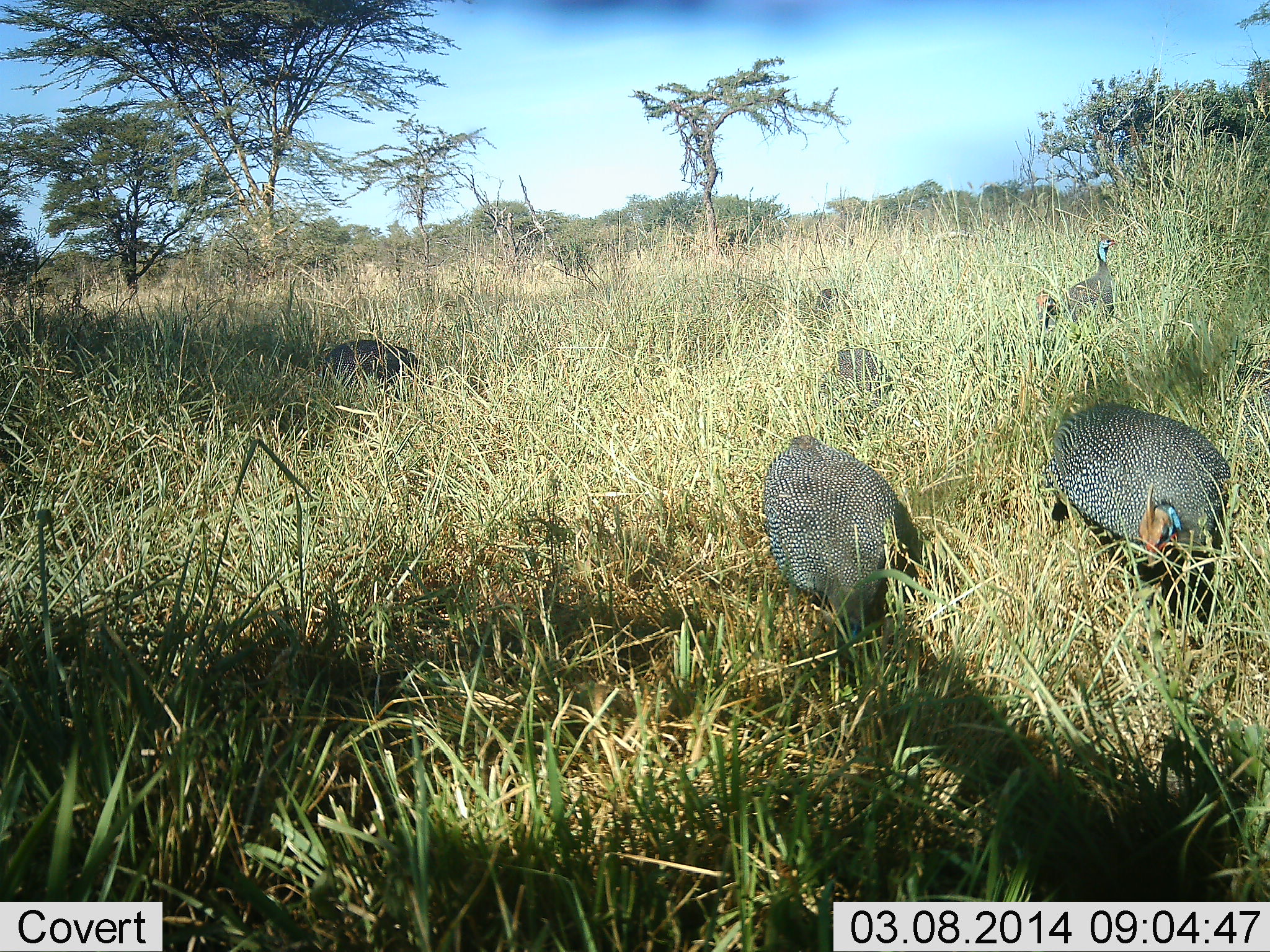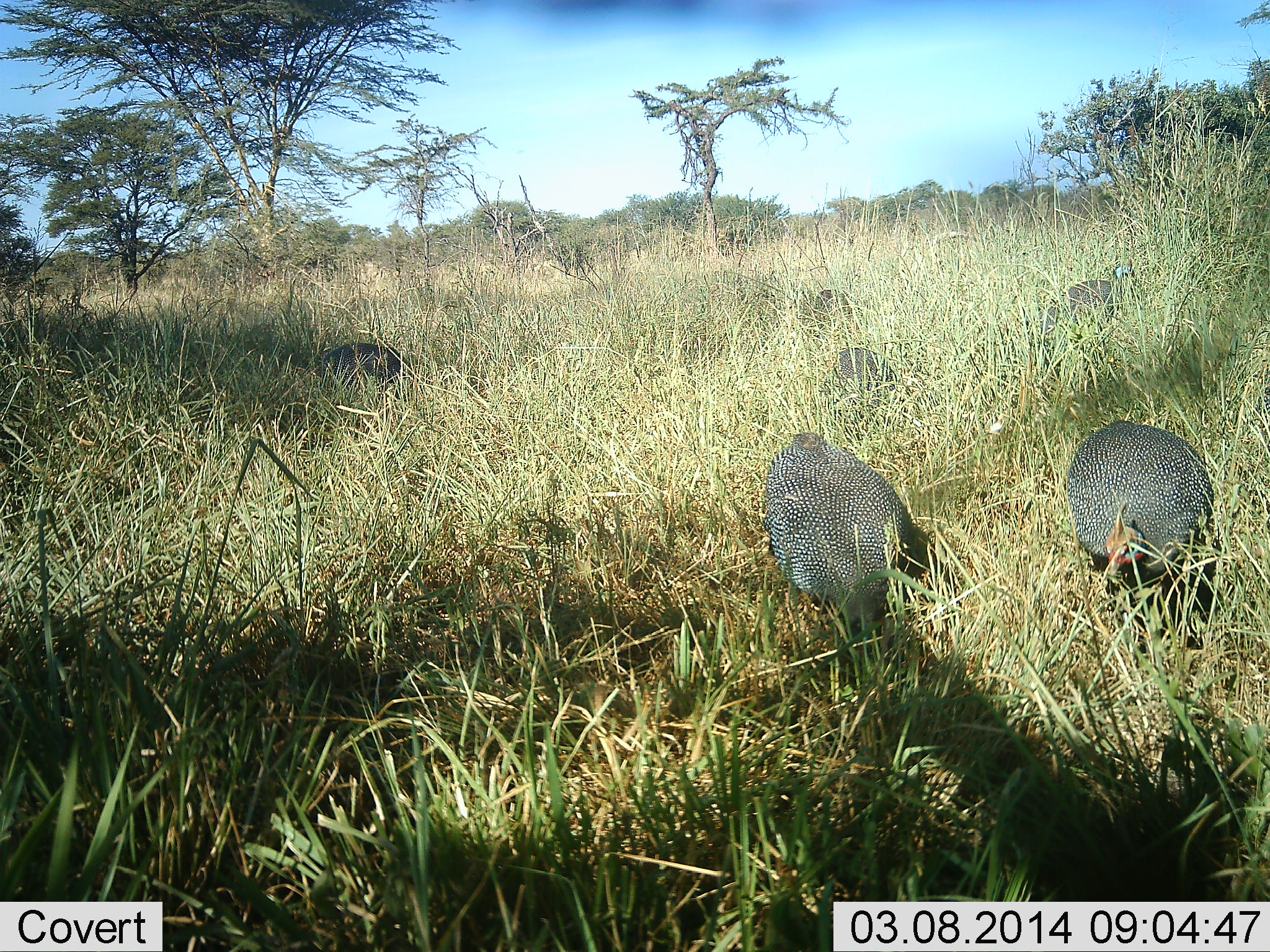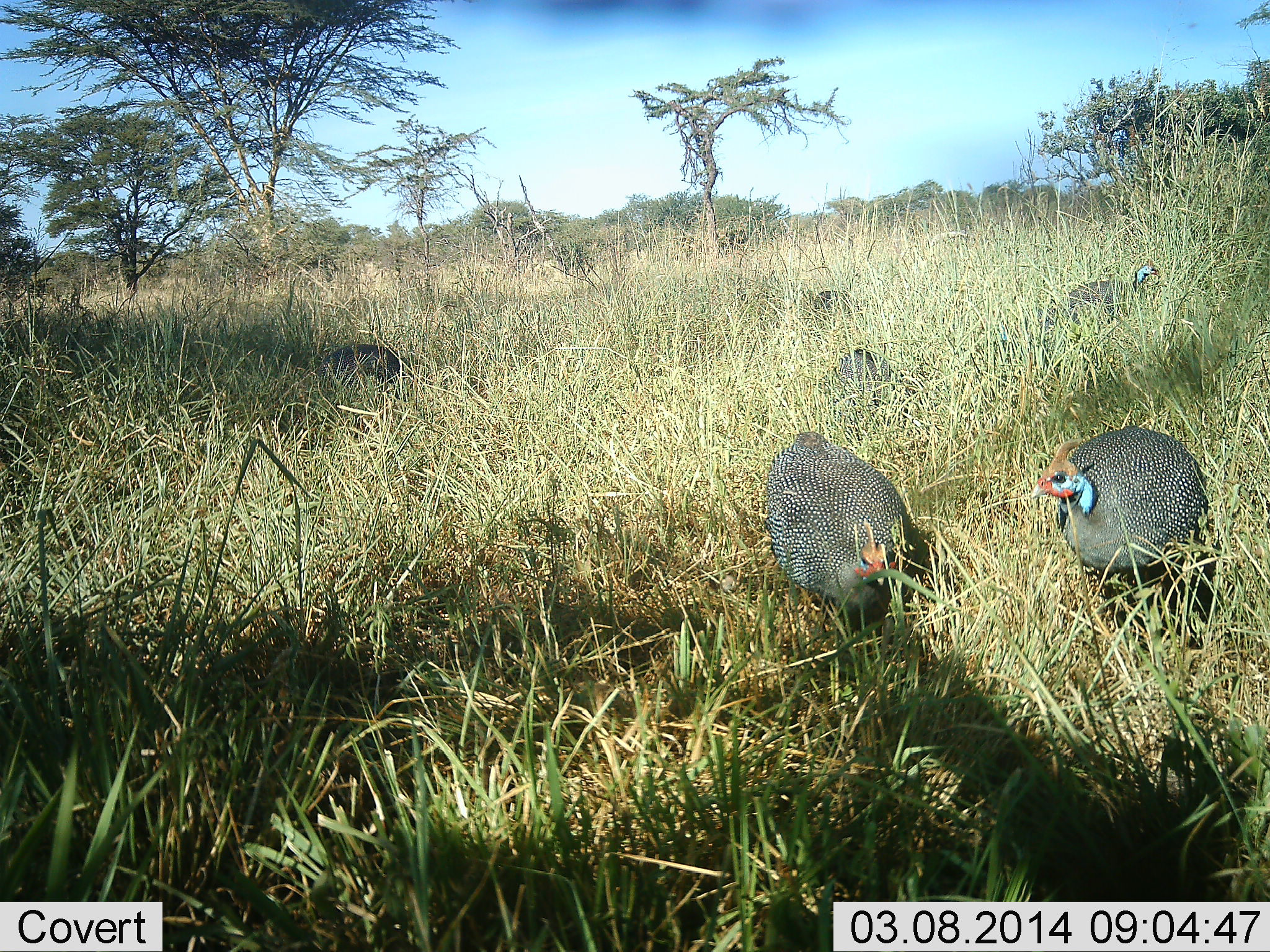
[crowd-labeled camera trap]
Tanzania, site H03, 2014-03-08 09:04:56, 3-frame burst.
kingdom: Animalia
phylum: Chordata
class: Aves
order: Galliformes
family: Numididae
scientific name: Numididae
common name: guinea fowl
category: guineafowl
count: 6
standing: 20%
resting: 0%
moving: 40%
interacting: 0%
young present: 0%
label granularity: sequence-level